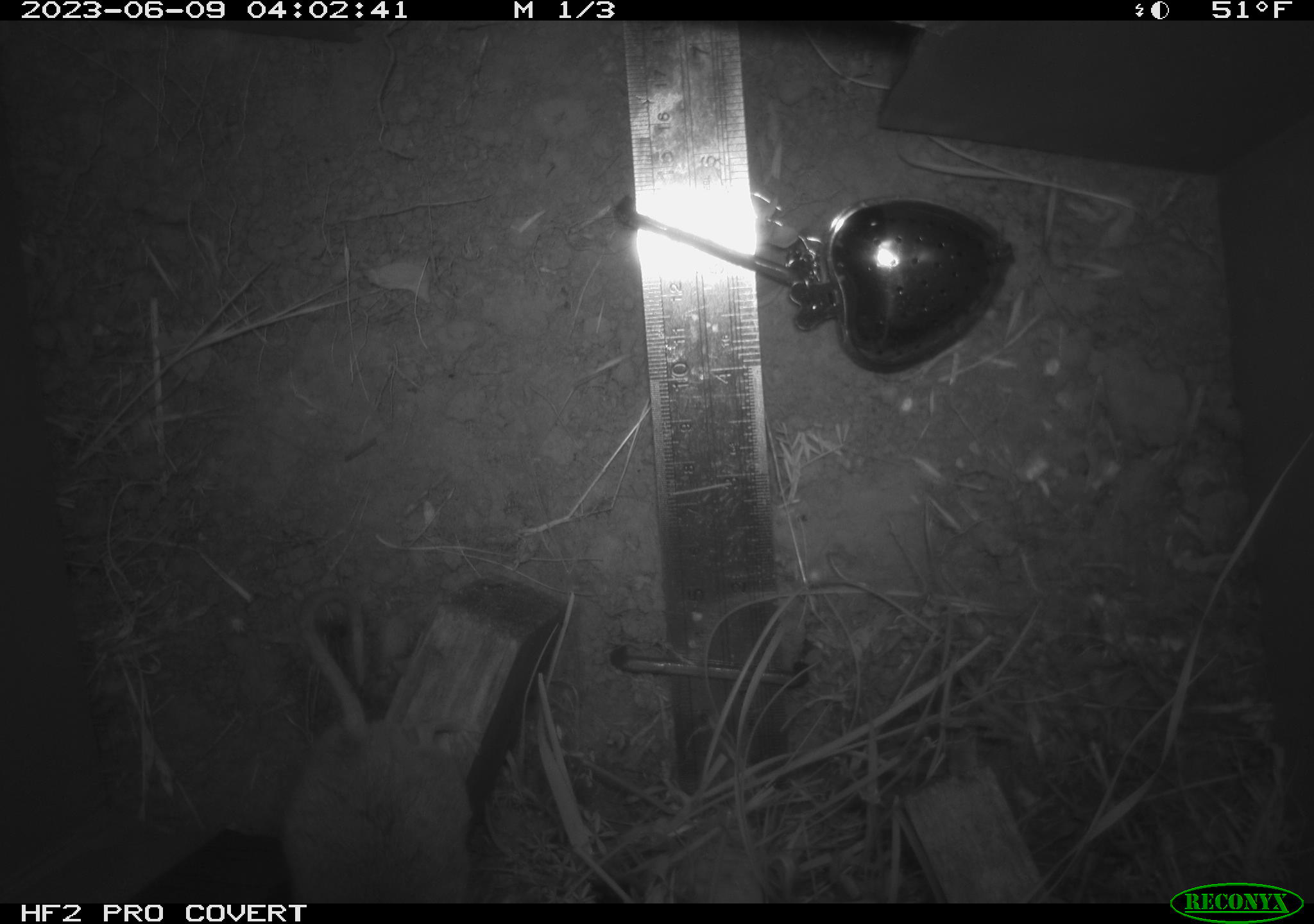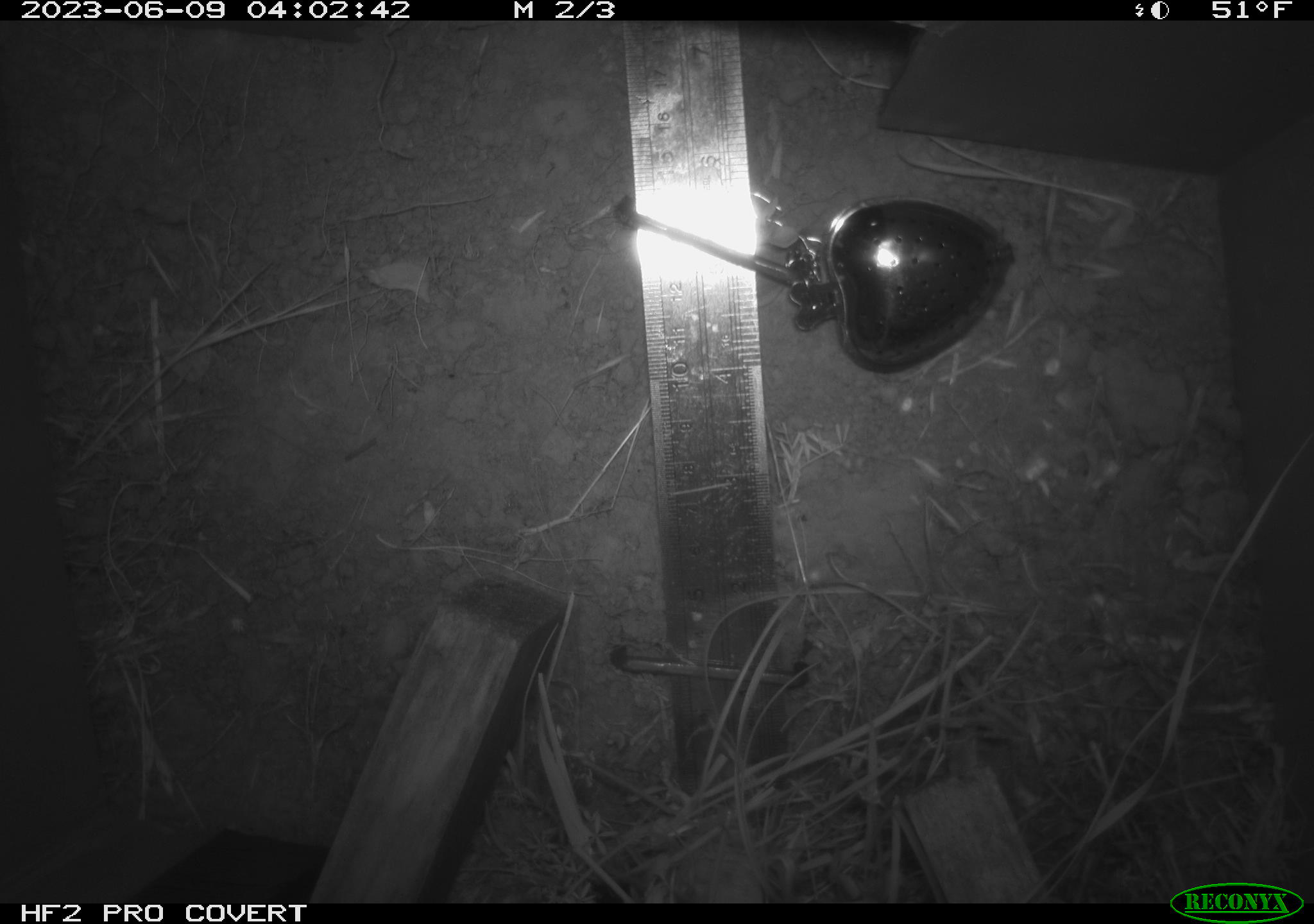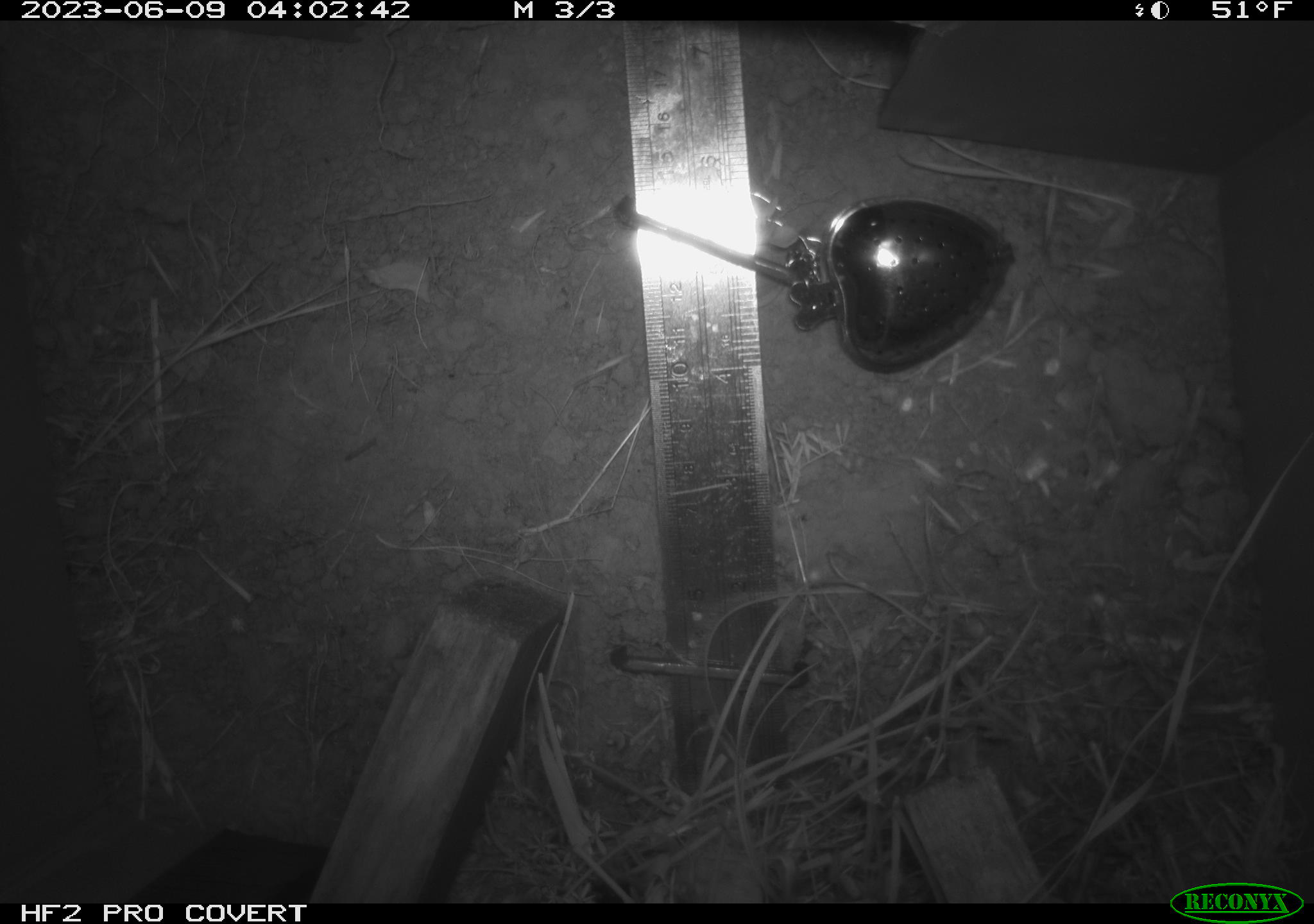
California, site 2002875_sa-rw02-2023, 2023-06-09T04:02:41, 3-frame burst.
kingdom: Animalia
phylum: Chordata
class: Mammalia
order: Rodentia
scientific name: Rodentia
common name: mouse species